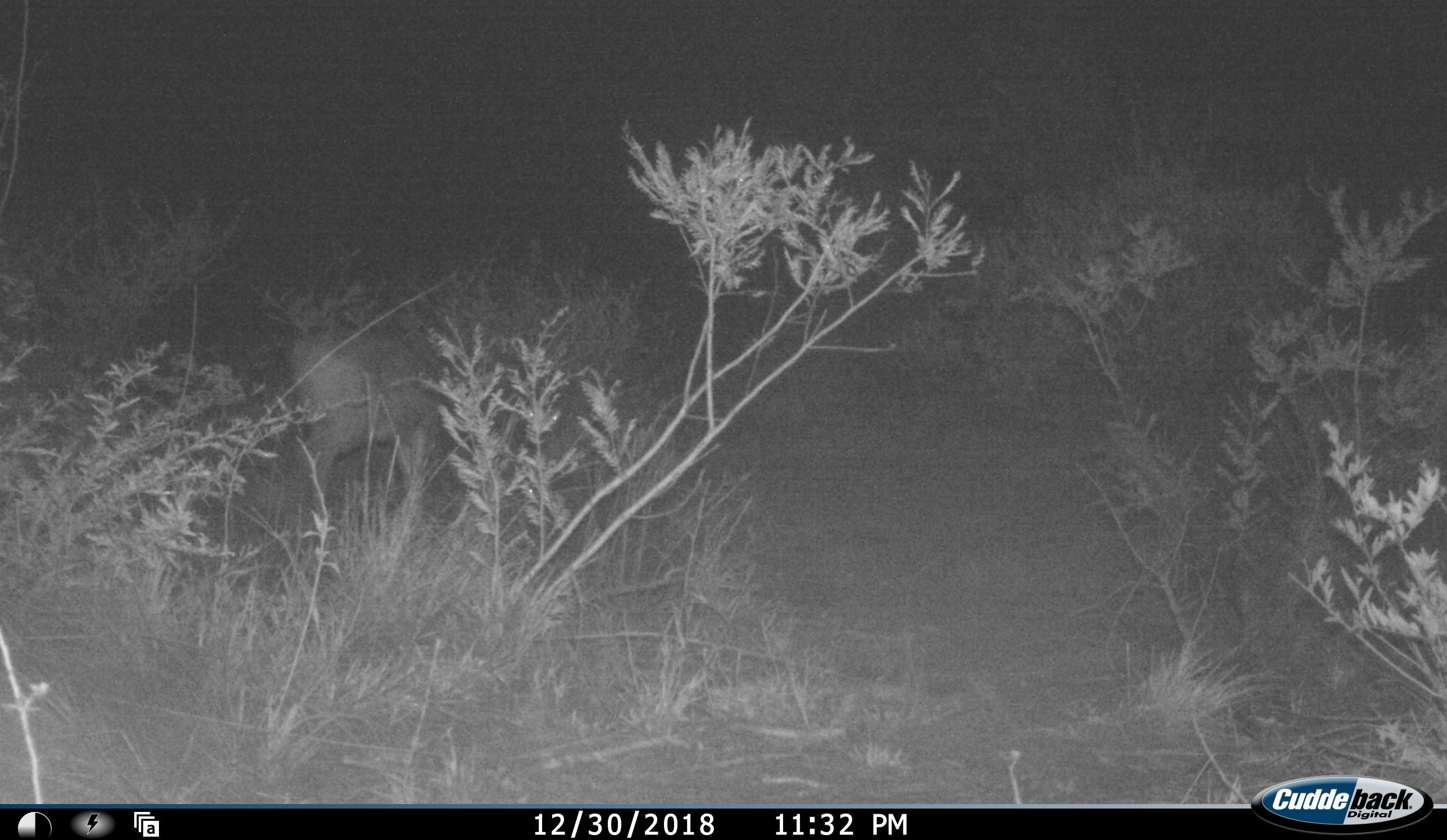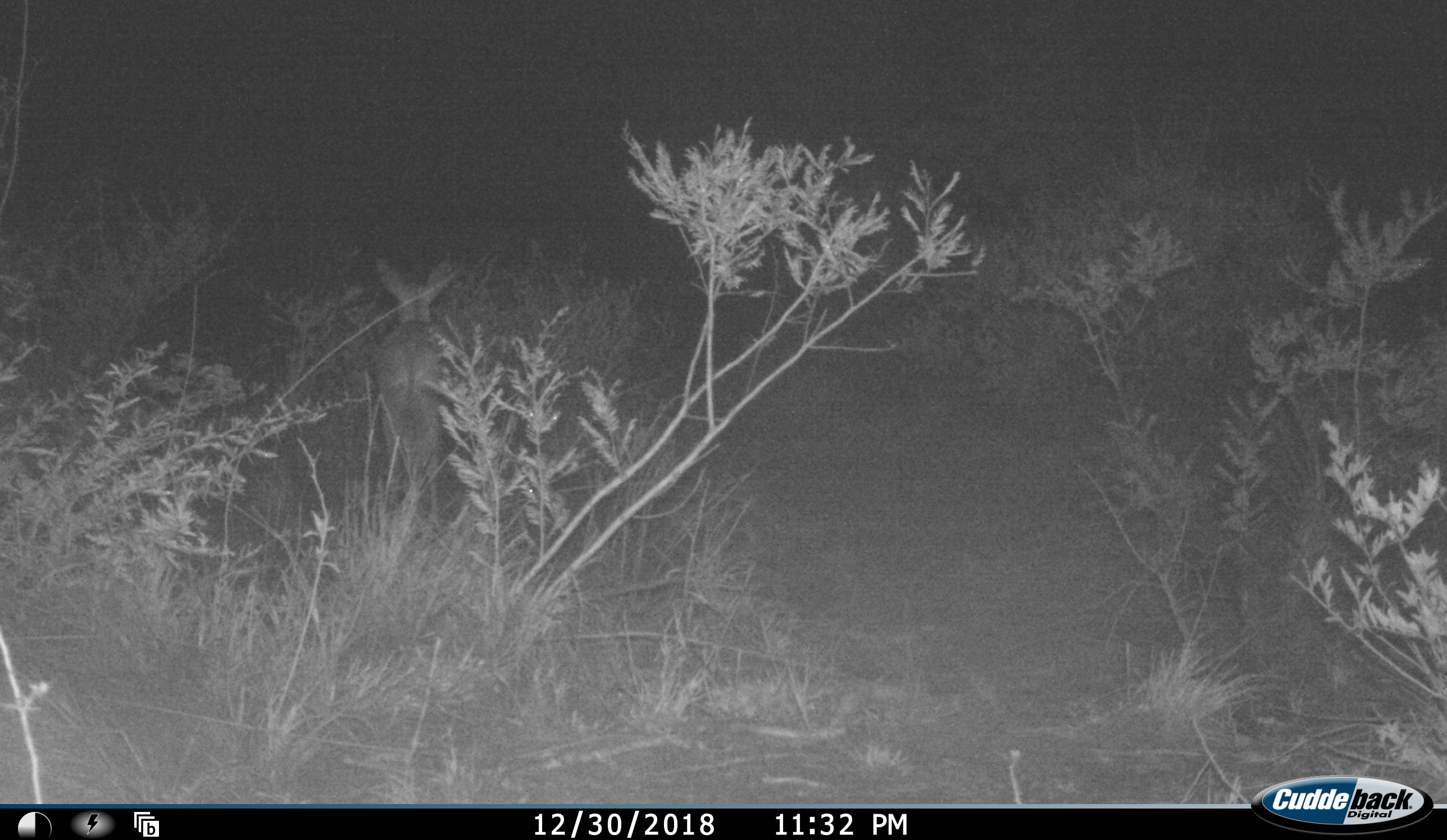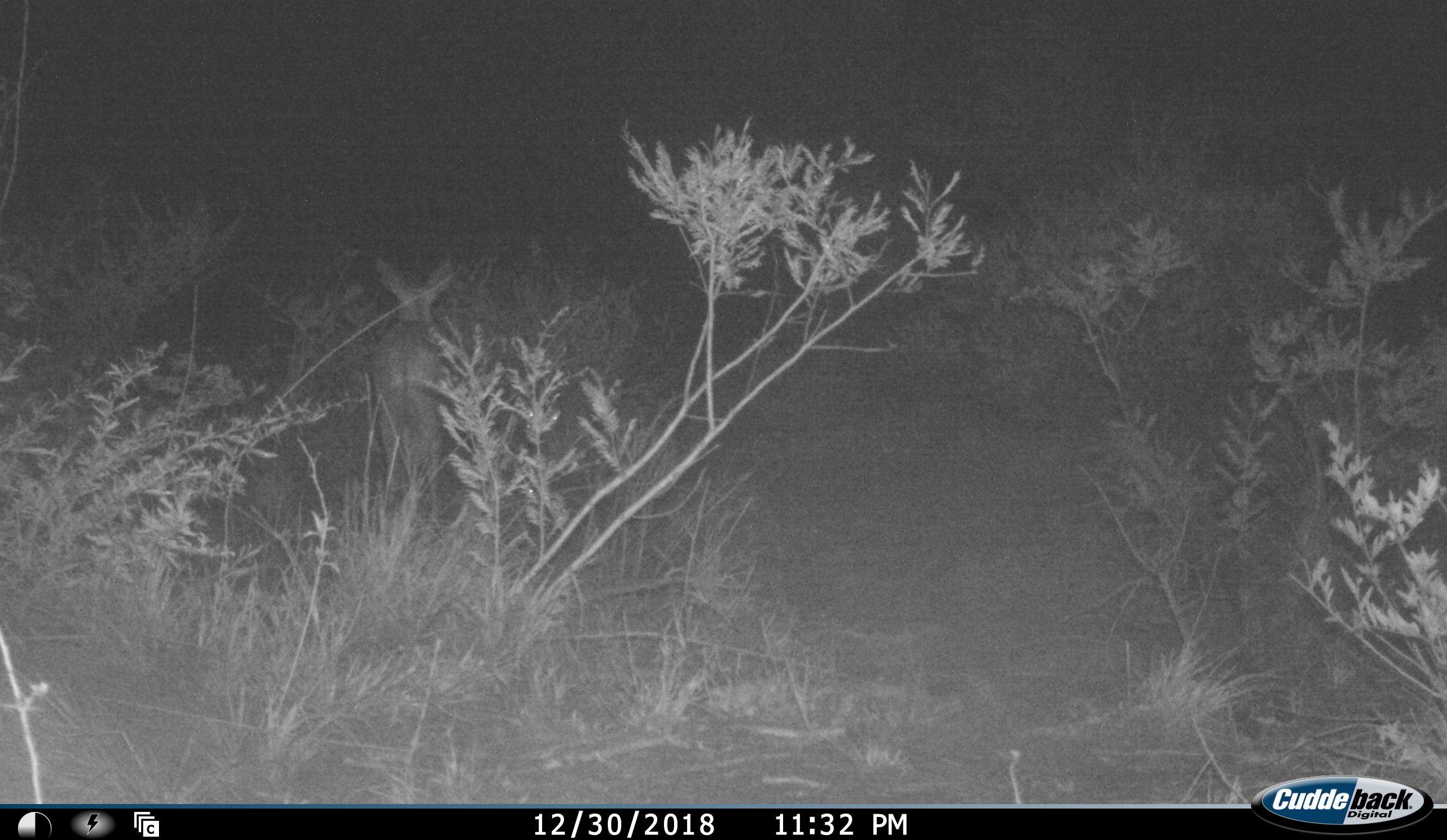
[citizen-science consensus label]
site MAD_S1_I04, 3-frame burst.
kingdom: Animalia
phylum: Chordata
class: Mammalia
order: Artiodactyla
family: Bovidae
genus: Redunca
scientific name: Redunca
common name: reedbuck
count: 1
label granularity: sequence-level